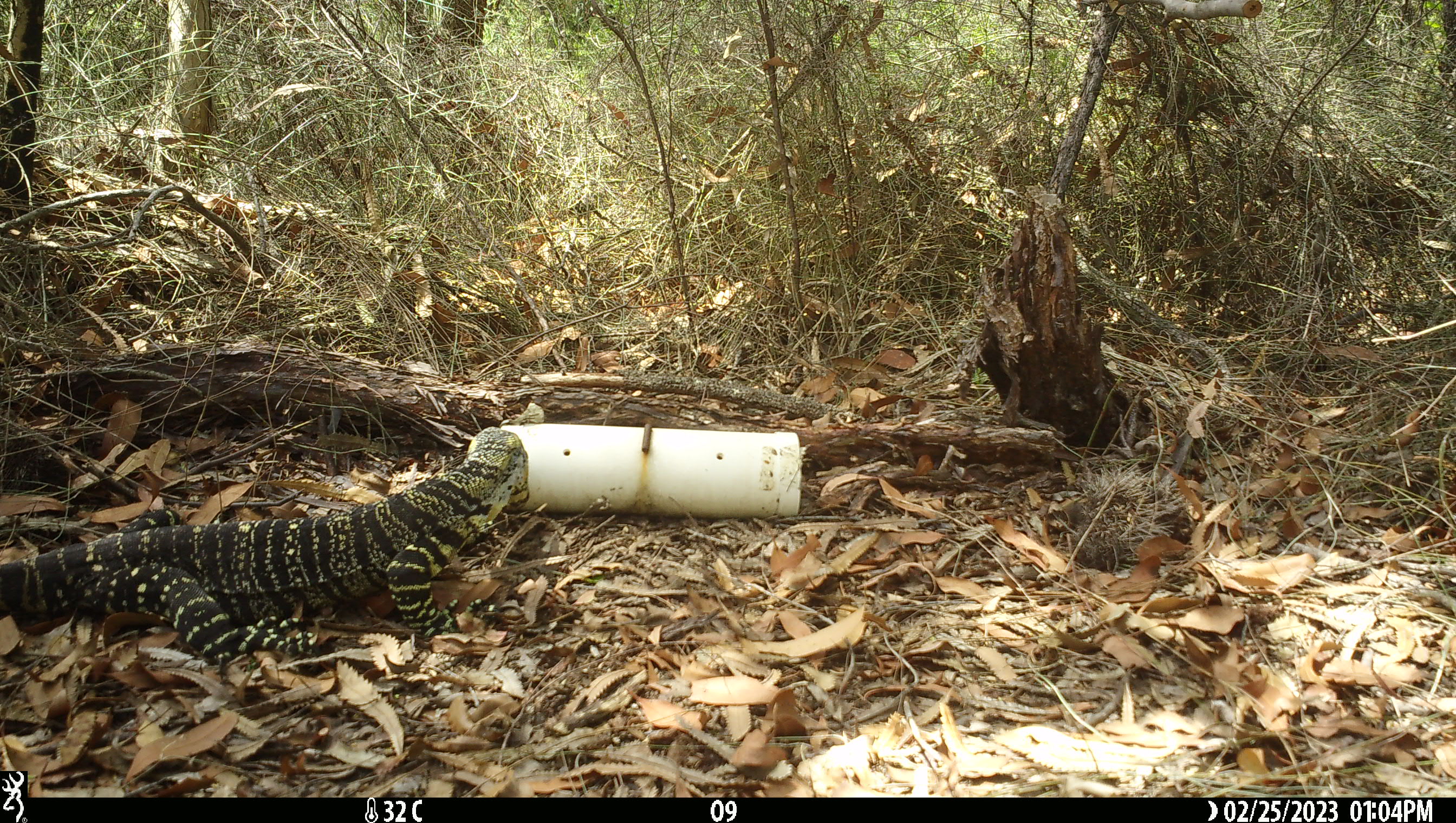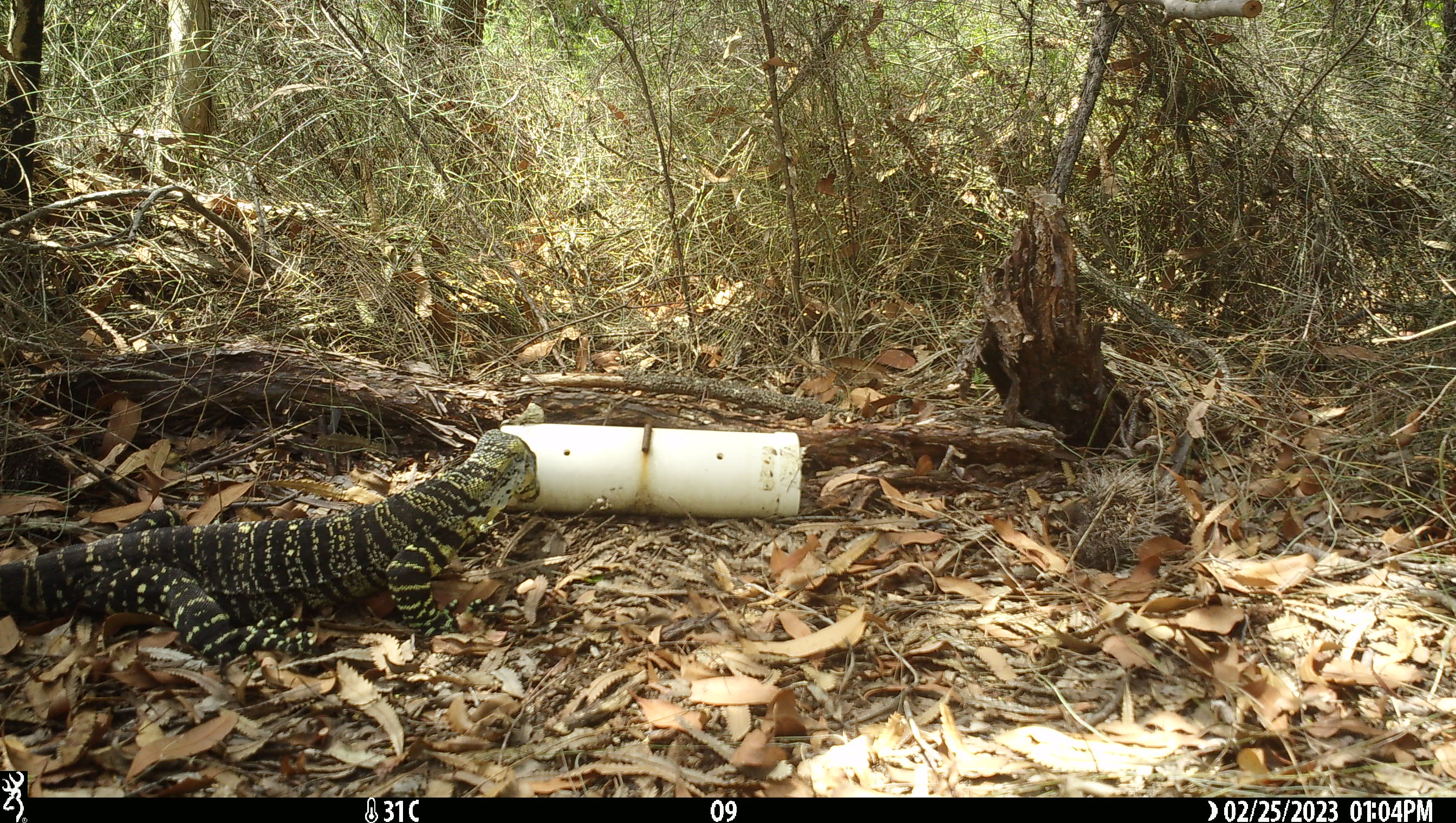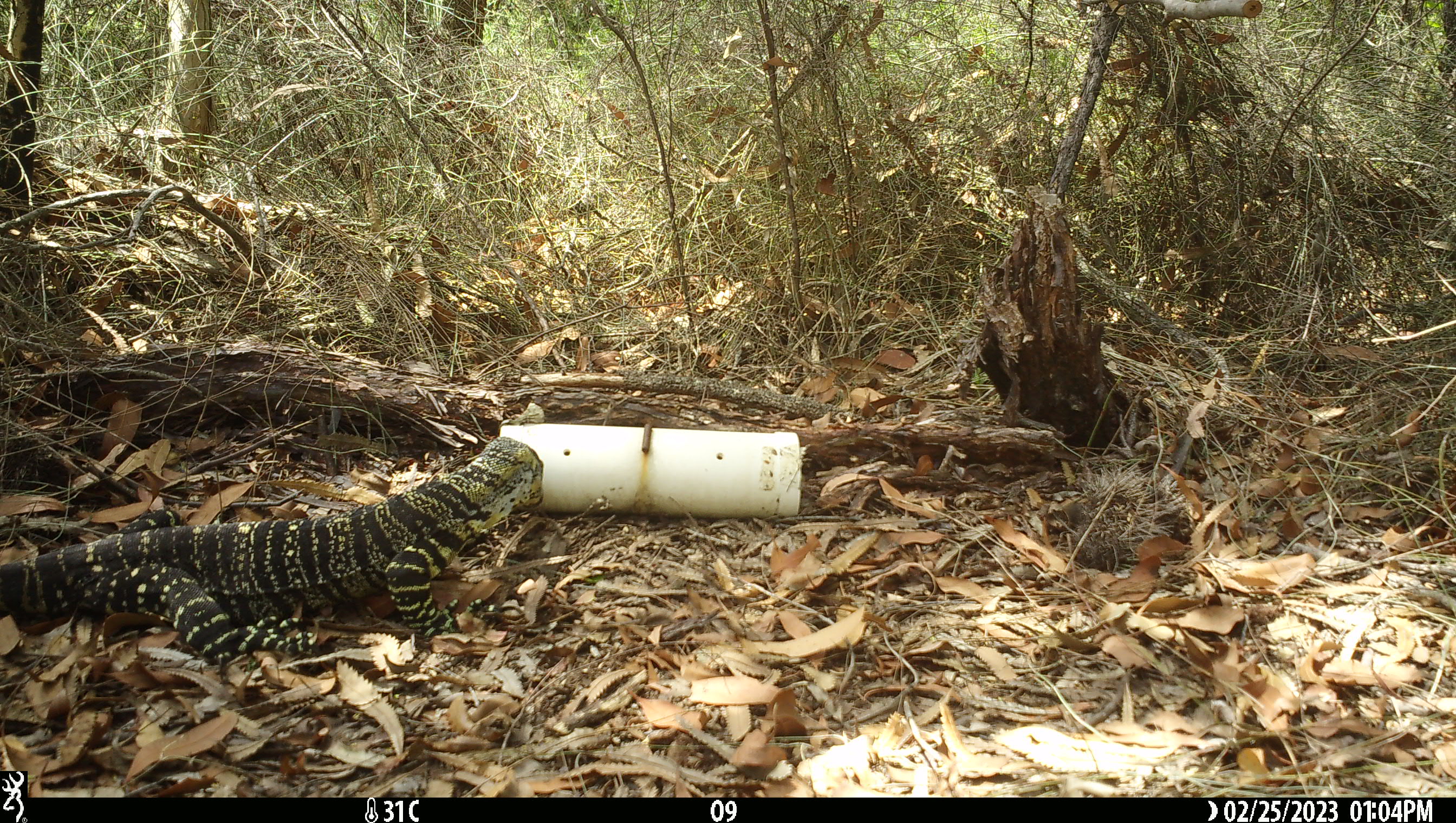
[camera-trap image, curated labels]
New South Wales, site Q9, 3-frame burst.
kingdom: Animalia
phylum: Chordata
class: Reptilia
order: Squamata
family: Varanidae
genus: Varanus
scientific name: Varanus varius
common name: lace monitor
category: goanna